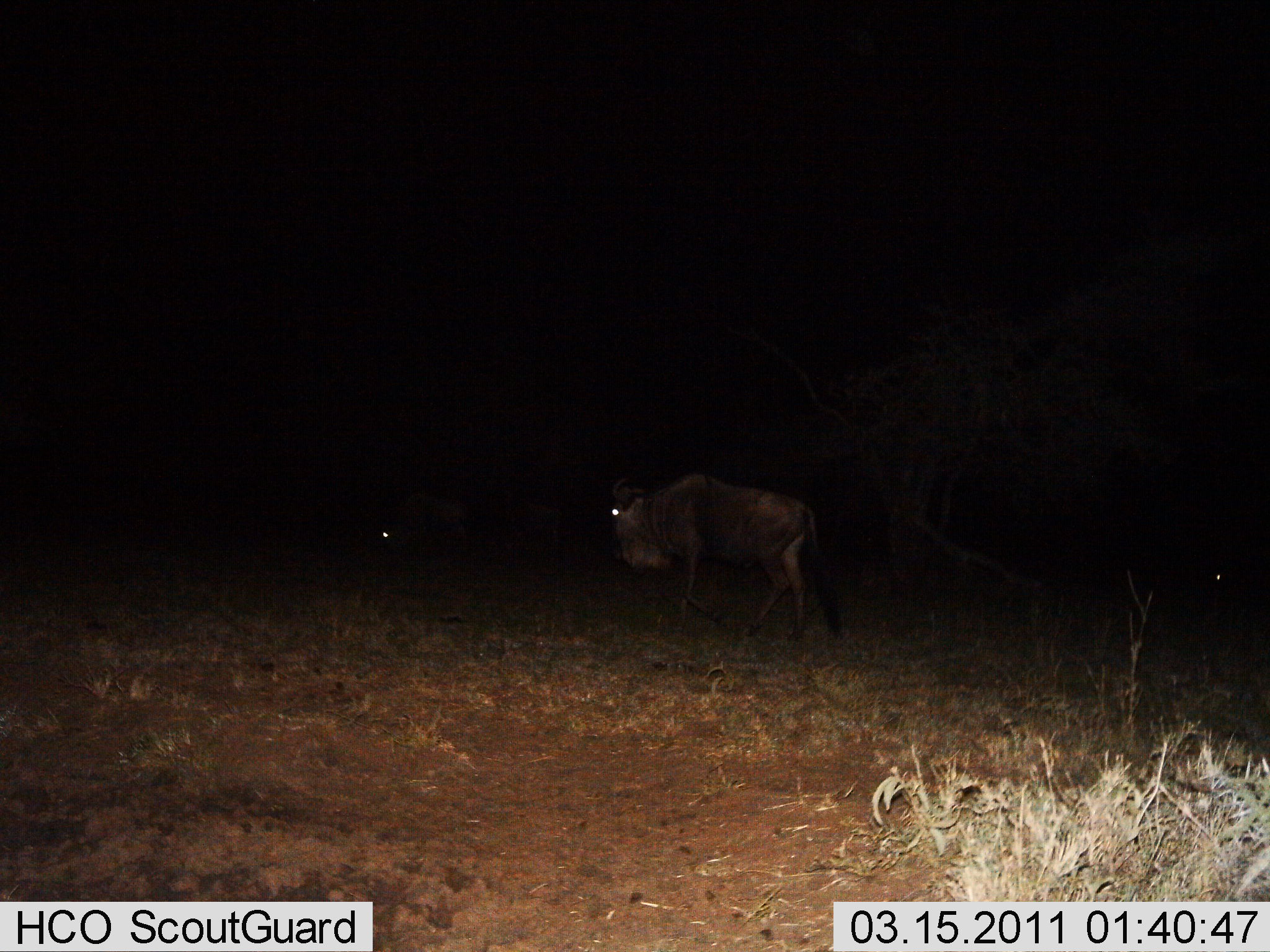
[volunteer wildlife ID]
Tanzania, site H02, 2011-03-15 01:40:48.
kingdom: Animalia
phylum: Chordata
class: Mammalia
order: Artiodactyla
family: Bovidae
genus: Connochaetes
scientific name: Connochaetes taurinus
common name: blue wildebeest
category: wildebeest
Wildebeest (blue wildebeest) (Connochaetes taurinus), count 3. Behavior (volunteer vote fractions): standing 50%, resting 0%, moving 57%, interacting 0%. Young present (vote fraction): 0%. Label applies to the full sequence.